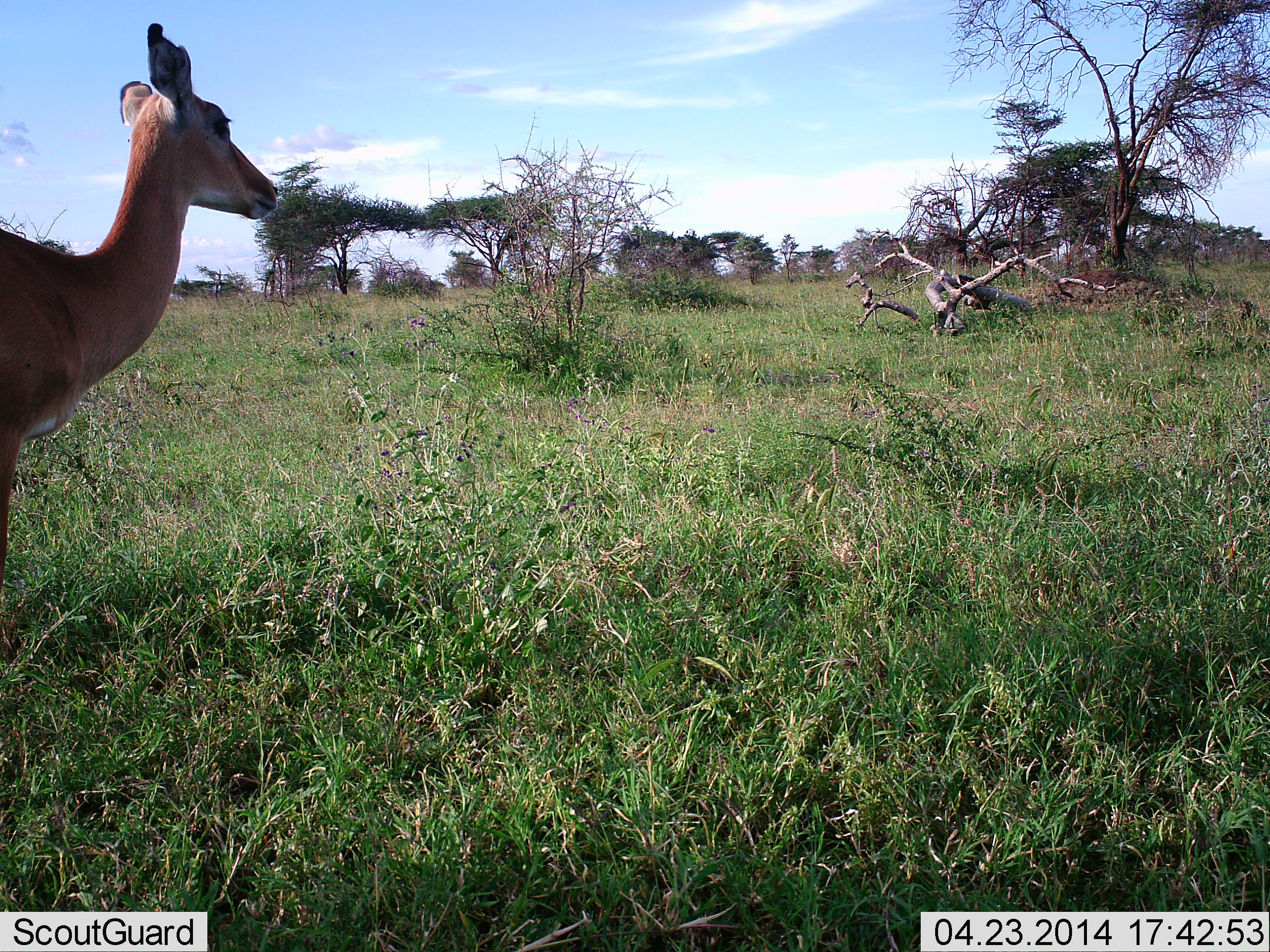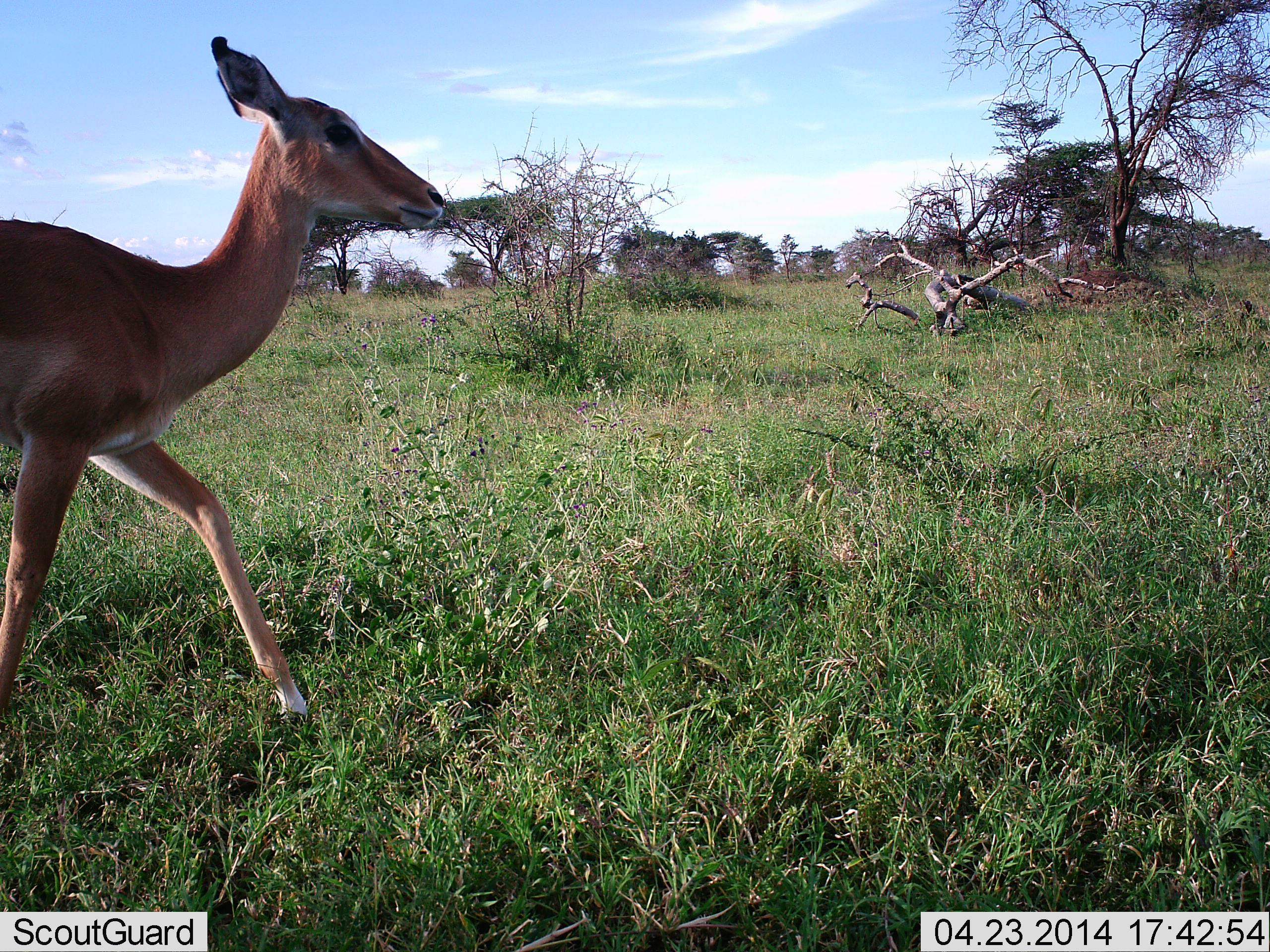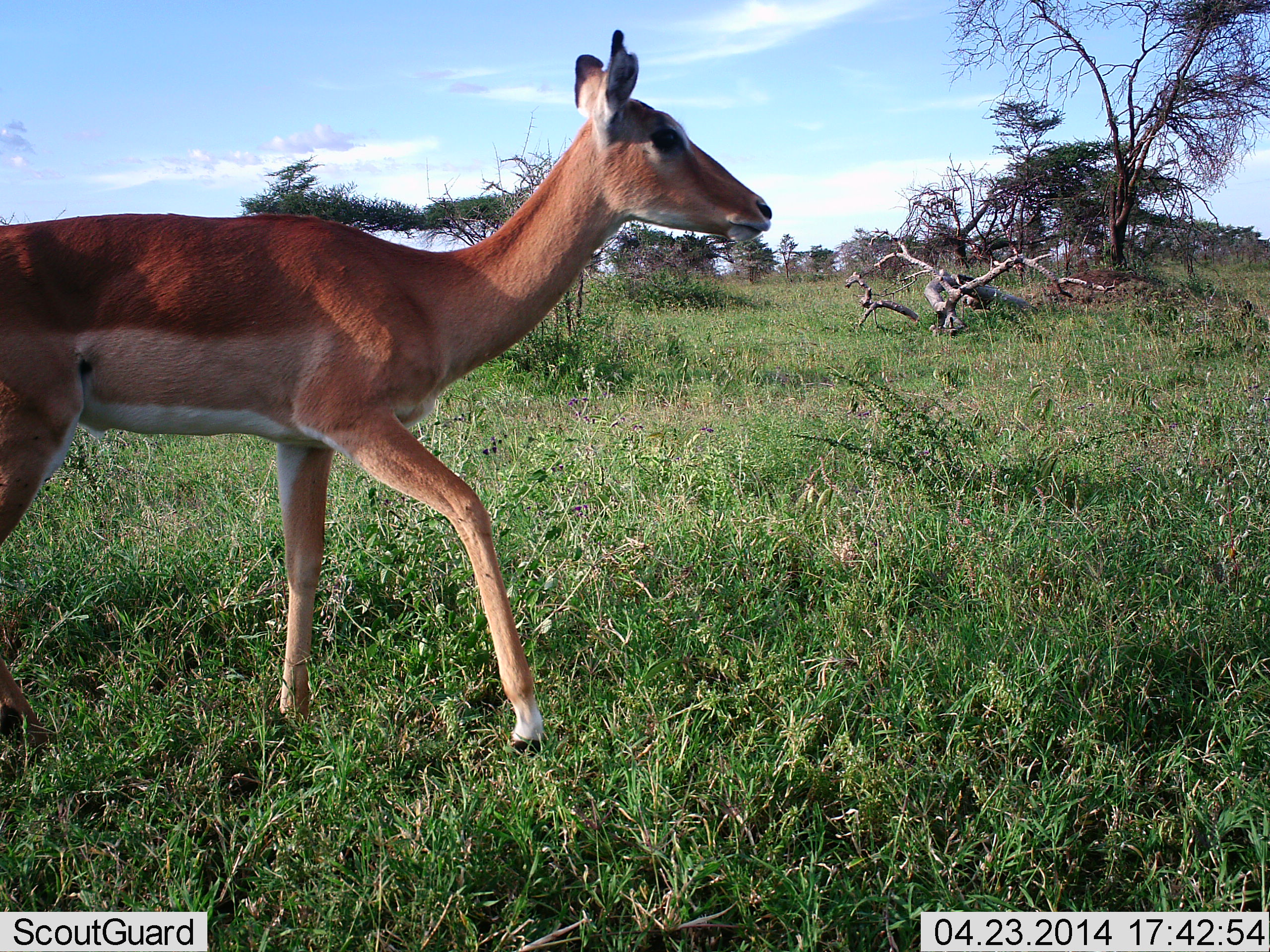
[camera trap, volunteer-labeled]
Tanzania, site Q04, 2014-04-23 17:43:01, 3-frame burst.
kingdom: Animalia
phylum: Chordata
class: Mammalia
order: Artiodactyla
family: Bovidae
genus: Aepyceros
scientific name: Aepyceros melampus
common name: impala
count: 1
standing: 0%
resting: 0%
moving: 100%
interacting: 0%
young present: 3%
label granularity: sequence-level